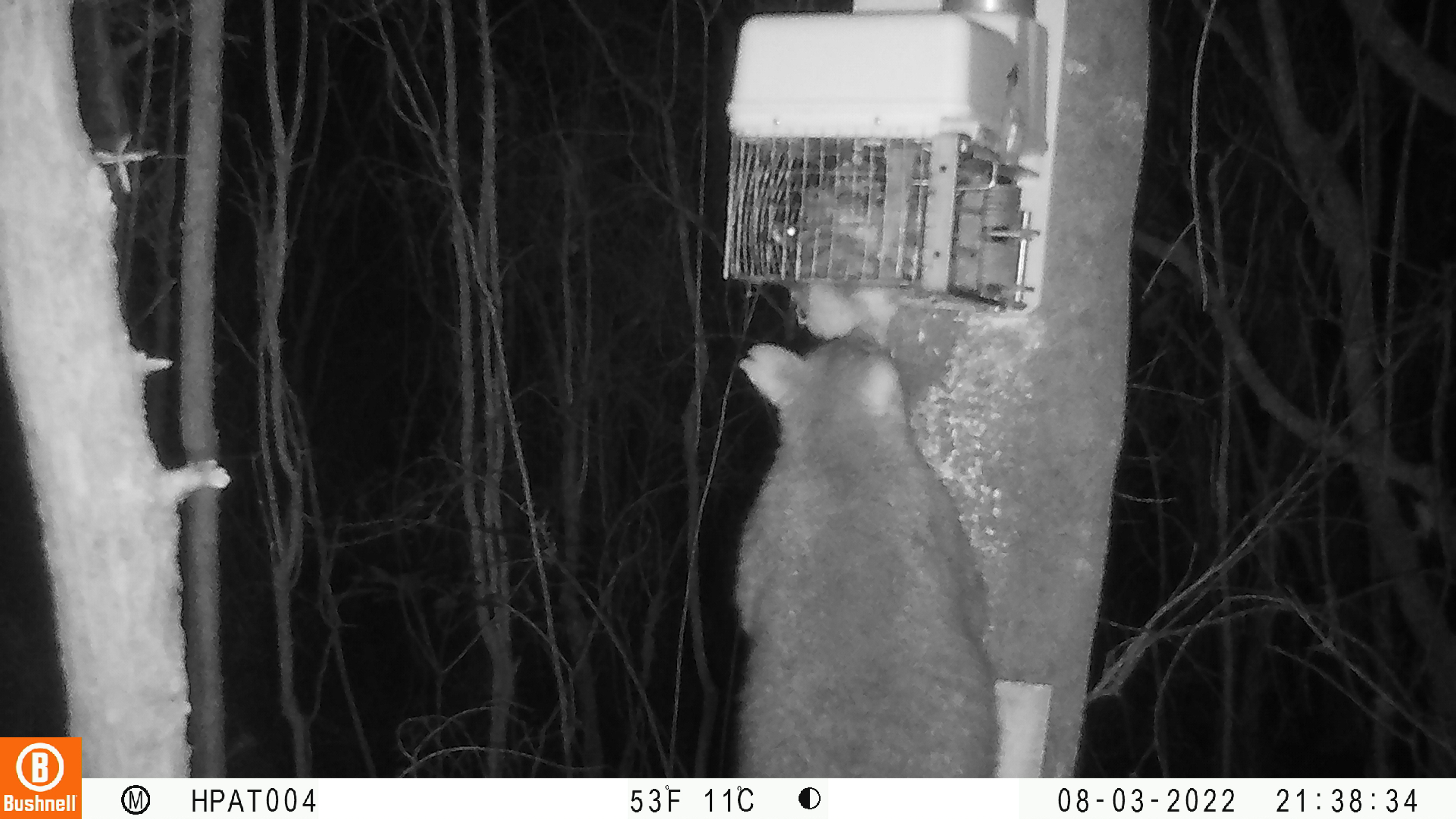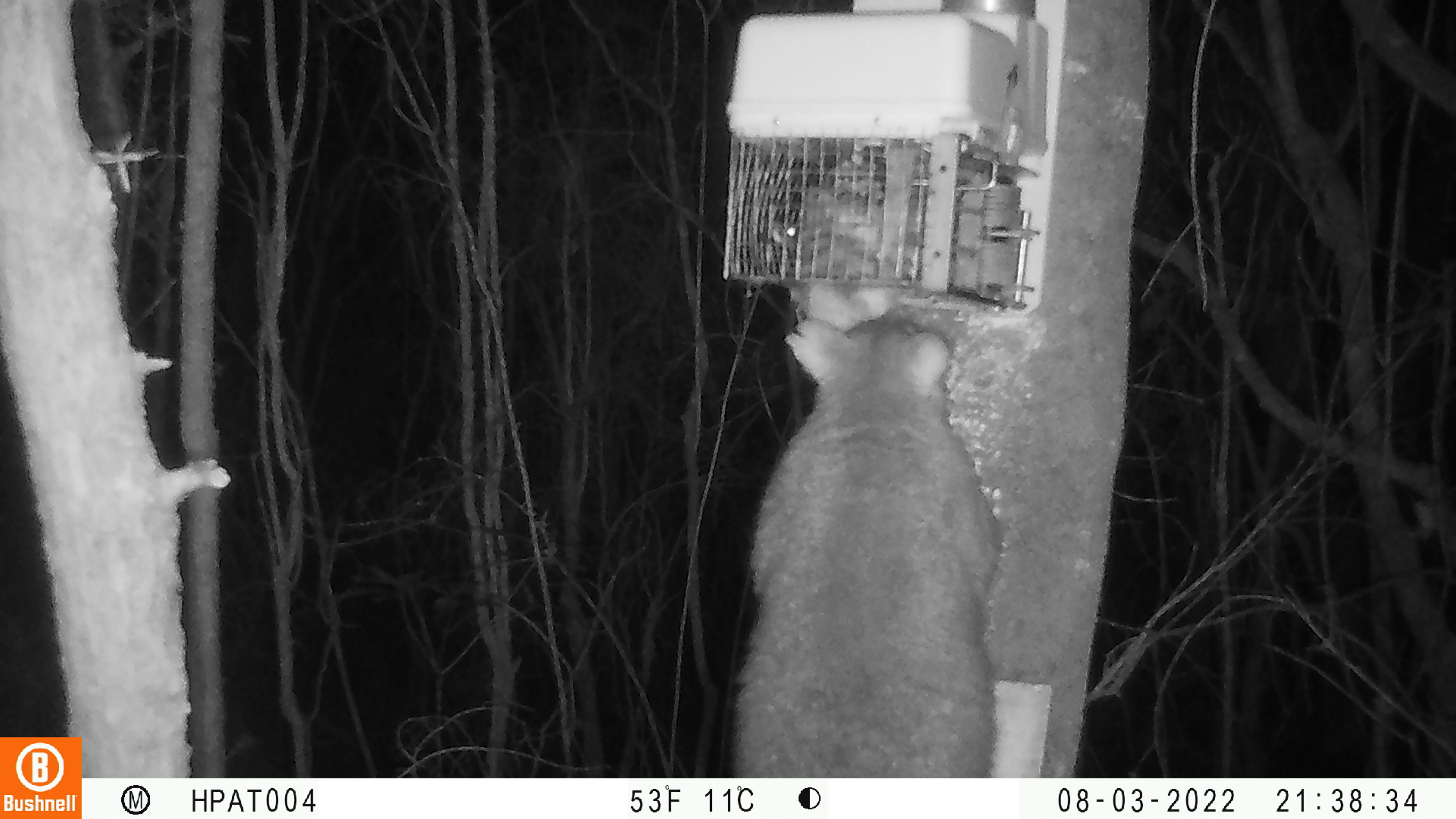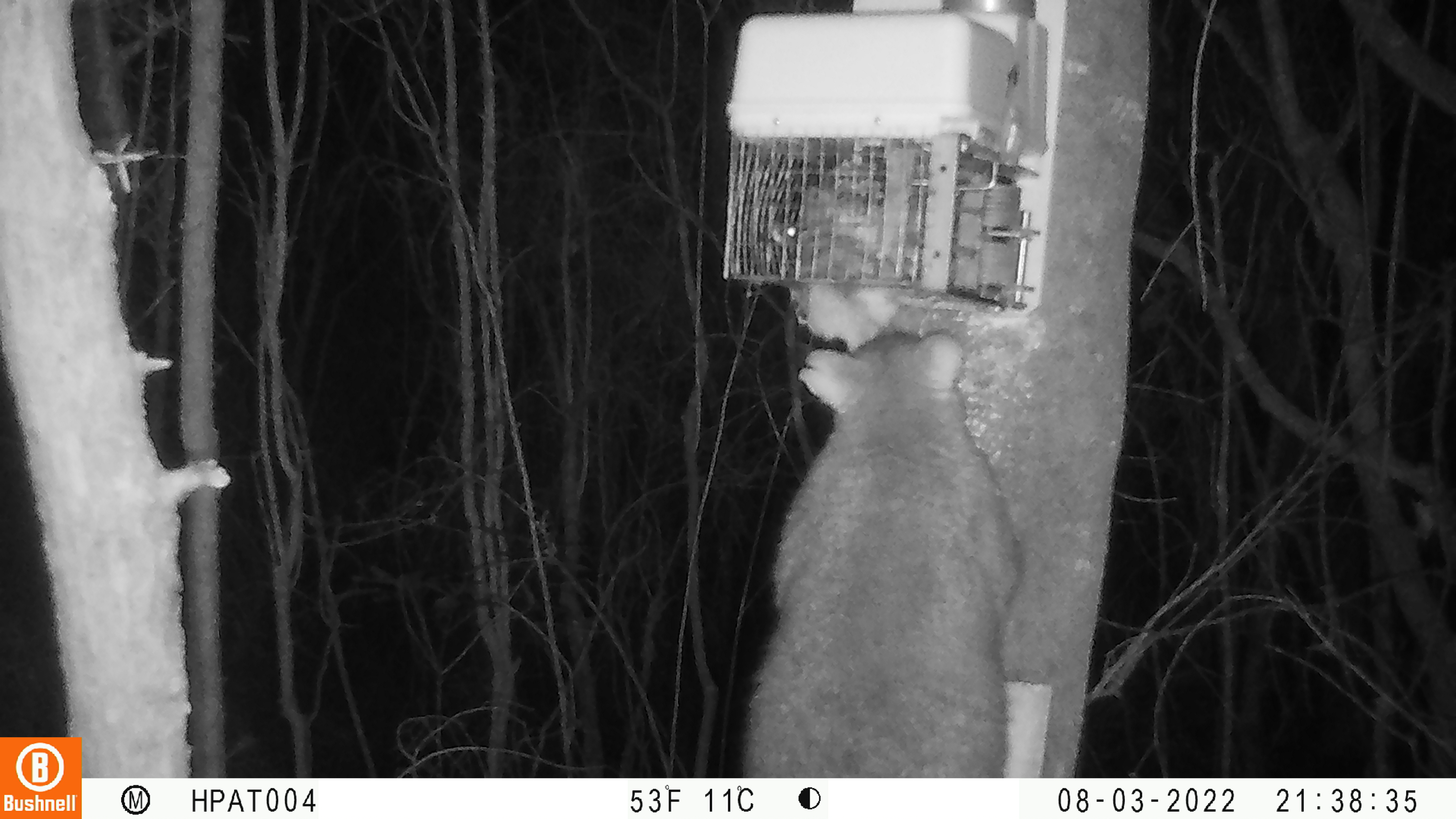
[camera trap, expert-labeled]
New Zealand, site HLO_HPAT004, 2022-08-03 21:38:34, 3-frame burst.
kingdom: Animalia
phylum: Chordata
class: Mammalia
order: Diprotodontia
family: Phalangeridae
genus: Trichosurus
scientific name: Trichosurus vulpecula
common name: common brushtail possum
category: possum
Possum (common brushtail possum) (Trichosurus vulpecula).